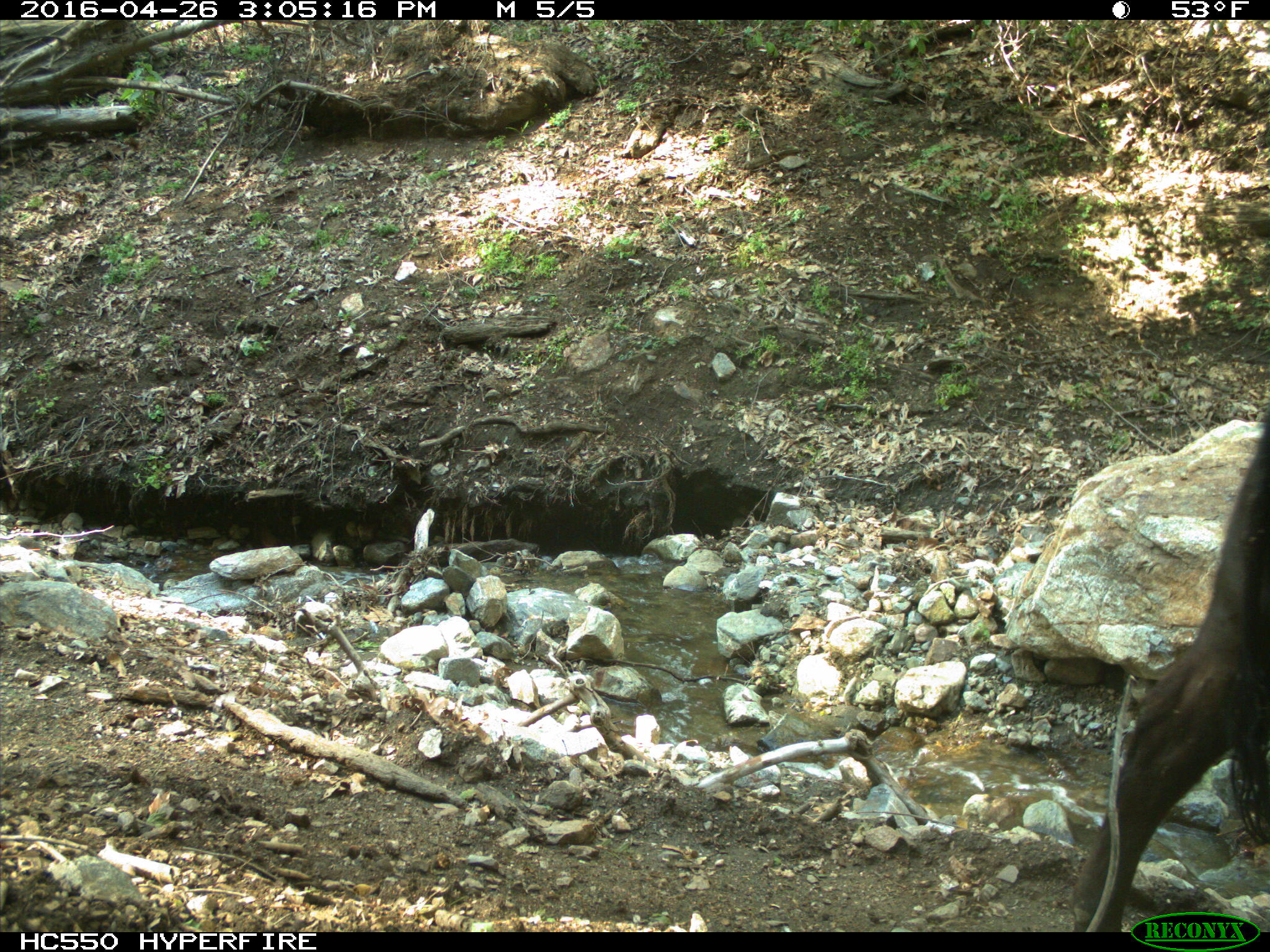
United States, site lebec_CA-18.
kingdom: Animalia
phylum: Chordata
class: Mammalia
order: Artiodactyla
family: Bovidae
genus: Bos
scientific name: Bos taurus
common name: domestic cow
Bos taurus (domestic cow).